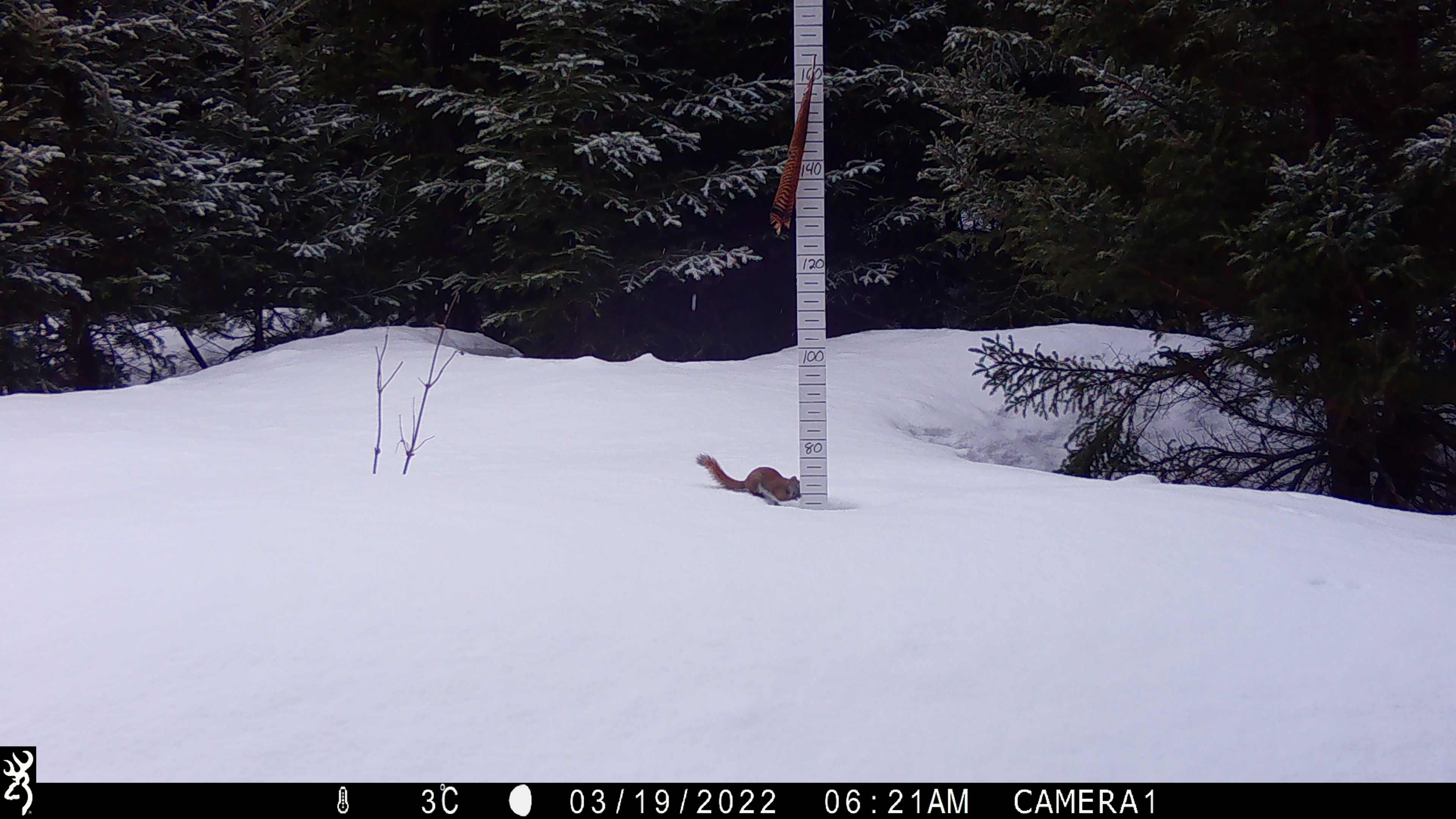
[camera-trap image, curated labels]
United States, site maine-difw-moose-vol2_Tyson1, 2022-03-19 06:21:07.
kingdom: Animalia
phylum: Chordata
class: Mammalia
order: Rodentia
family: Sciuridae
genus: Tamiasciurus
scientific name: Tamiasciurus hudsonicus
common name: red squirrel